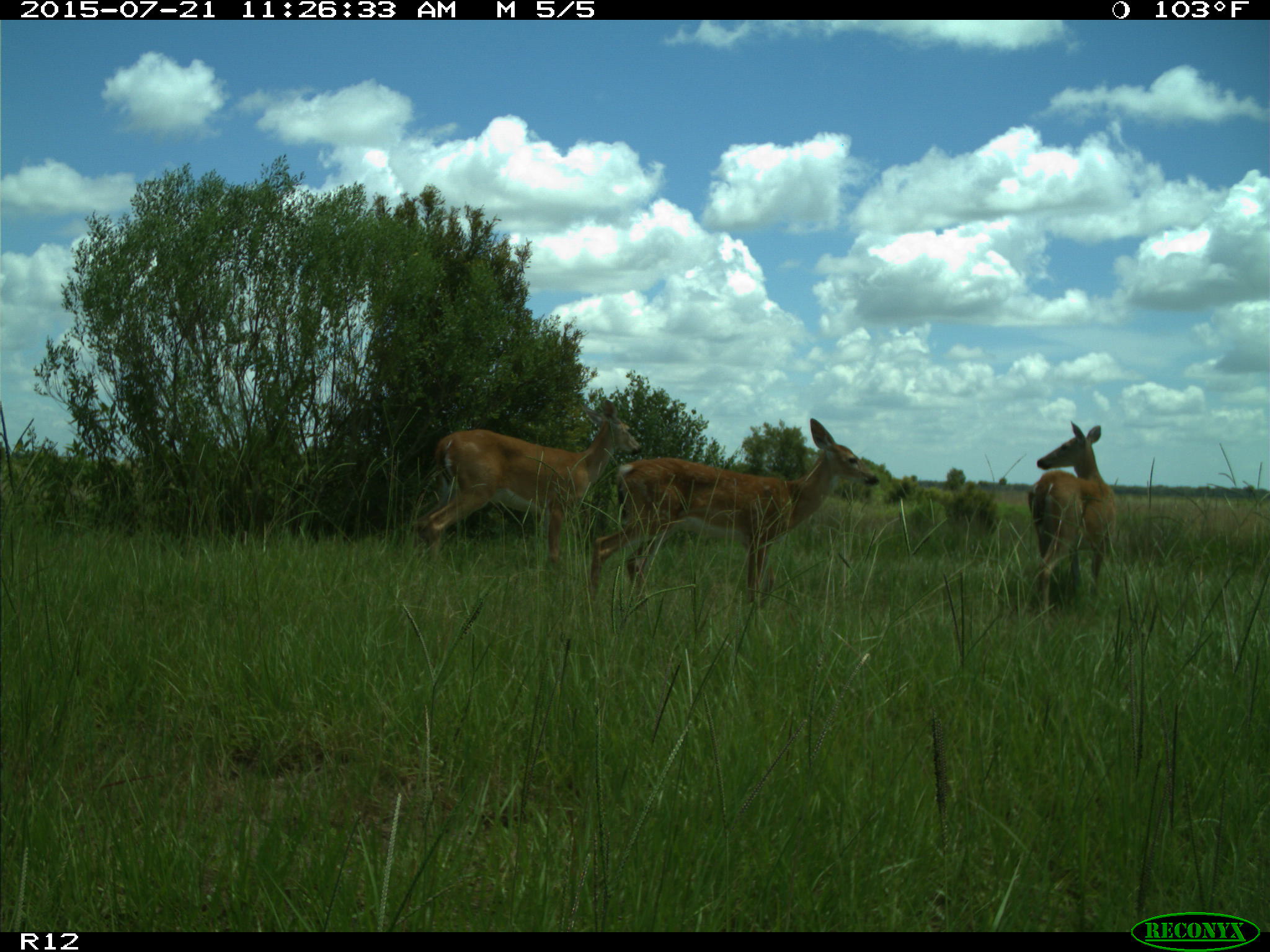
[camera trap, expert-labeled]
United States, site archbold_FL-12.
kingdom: Animalia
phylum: Chordata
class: Mammalia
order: Artiodactyla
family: Cervidae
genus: Odocoileus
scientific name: Odocoileus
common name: deer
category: unidentified deer